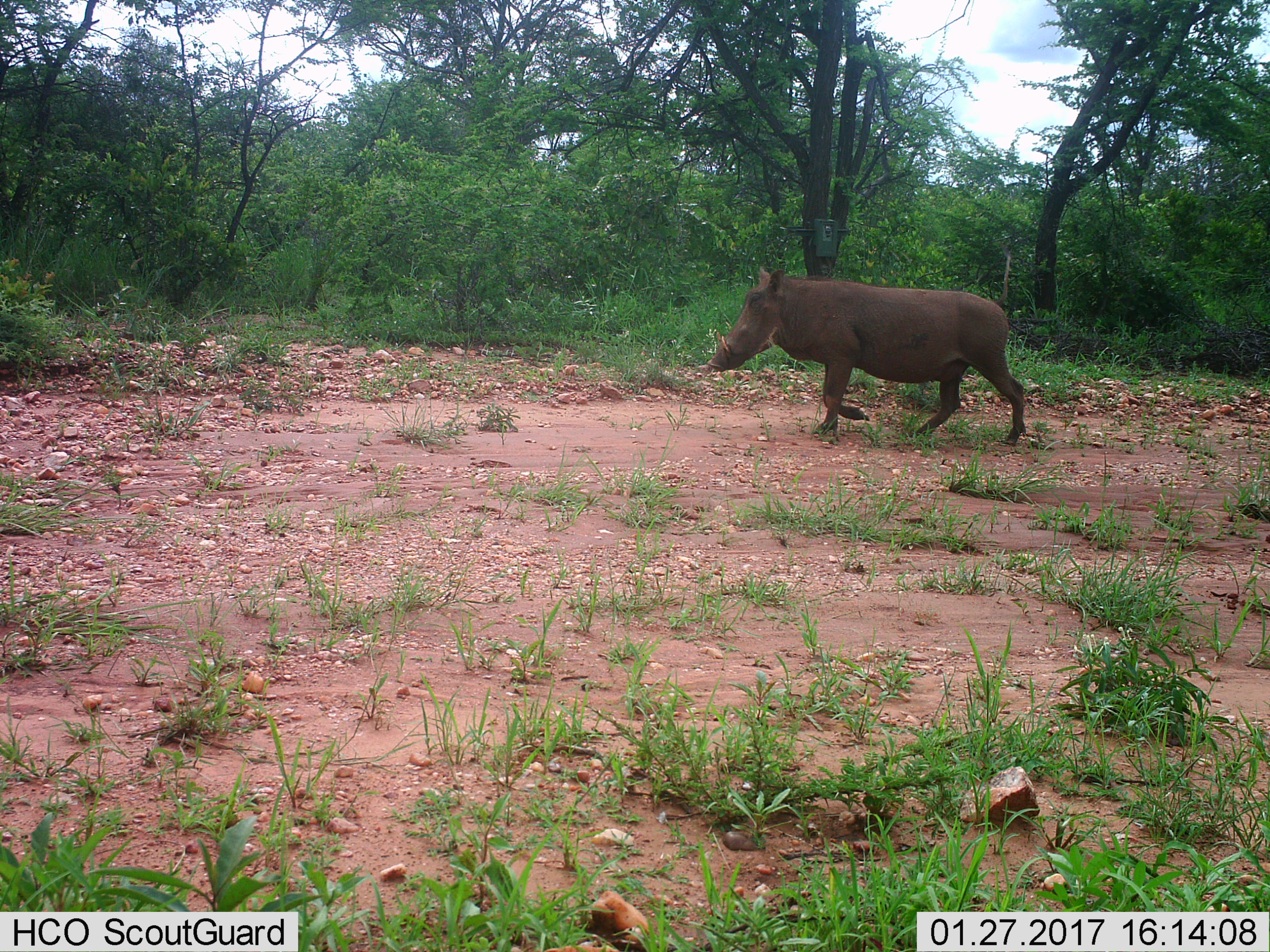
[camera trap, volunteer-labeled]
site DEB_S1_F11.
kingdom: Animalia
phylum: Chordata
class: Mammalia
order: Artiodactyla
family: Suidae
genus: Phacochoerus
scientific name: Phacochoerus africanus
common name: warthog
Warthog (Phacochoerus africanus), count 1. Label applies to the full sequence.